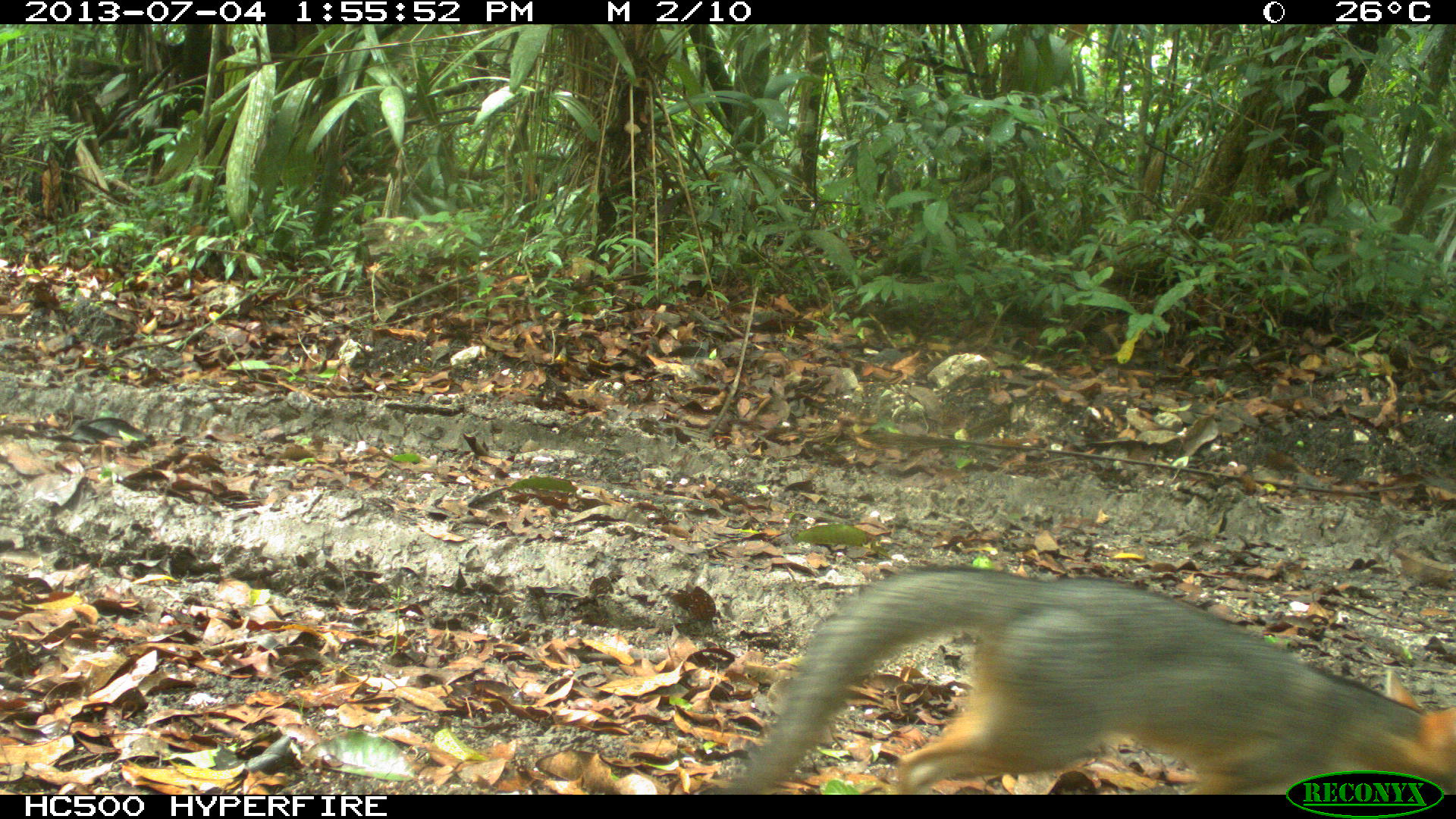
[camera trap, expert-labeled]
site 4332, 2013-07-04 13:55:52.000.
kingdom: Animalia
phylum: Chordata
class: Mammalia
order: Carnivora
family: Canidae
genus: Urocyon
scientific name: Urocyon cinereoargenteus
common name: gray fox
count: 1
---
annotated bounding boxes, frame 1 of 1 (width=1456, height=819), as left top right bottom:
urocyon cinereoargenteus: 733 563 1456 790